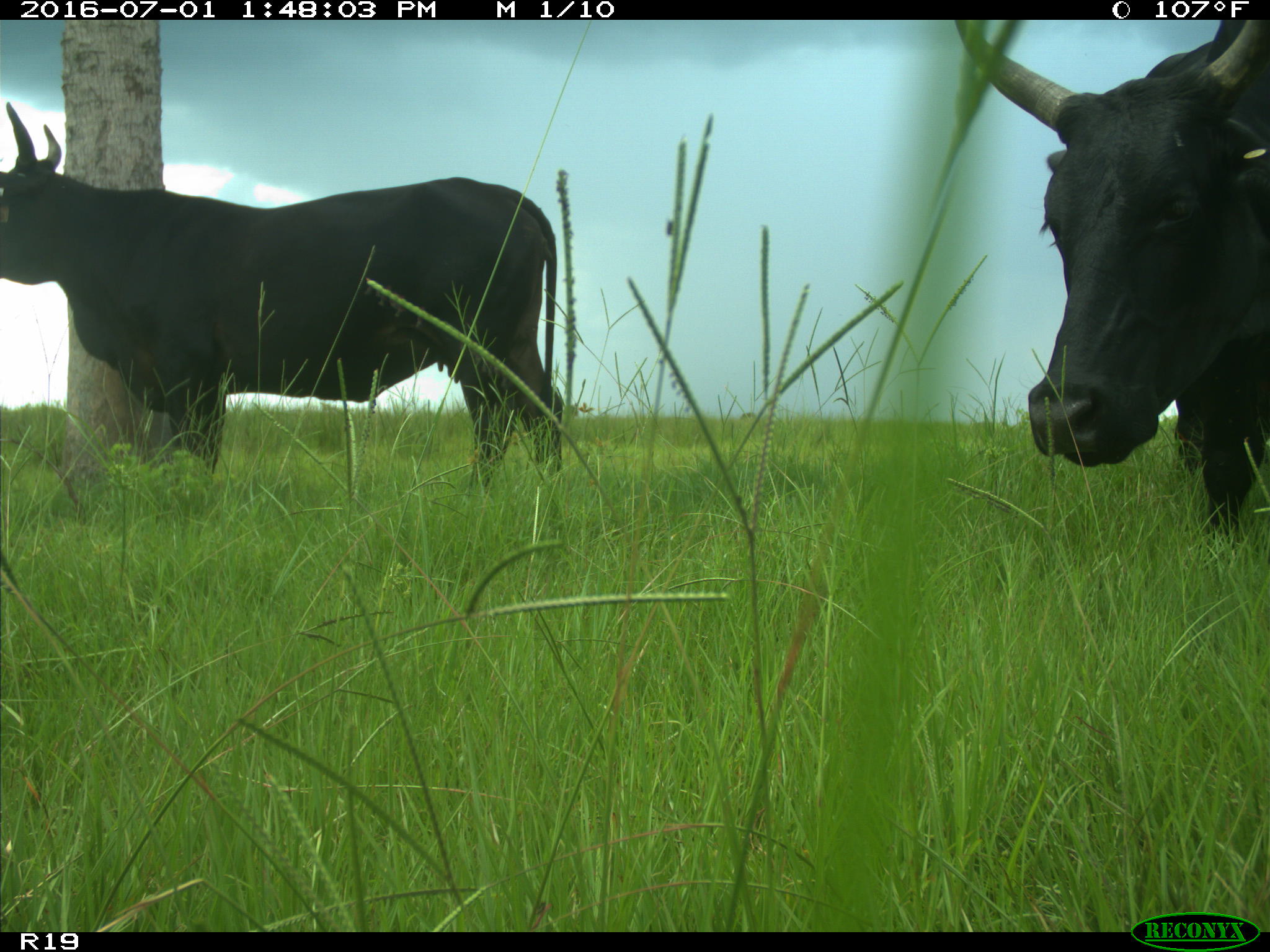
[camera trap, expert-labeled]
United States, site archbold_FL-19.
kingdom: Animalia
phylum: Chordata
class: Mammalia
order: Artiodactyla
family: Bovidae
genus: Bos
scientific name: Bos taurus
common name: domestic cow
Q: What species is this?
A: Bos taurus (domestic cow).